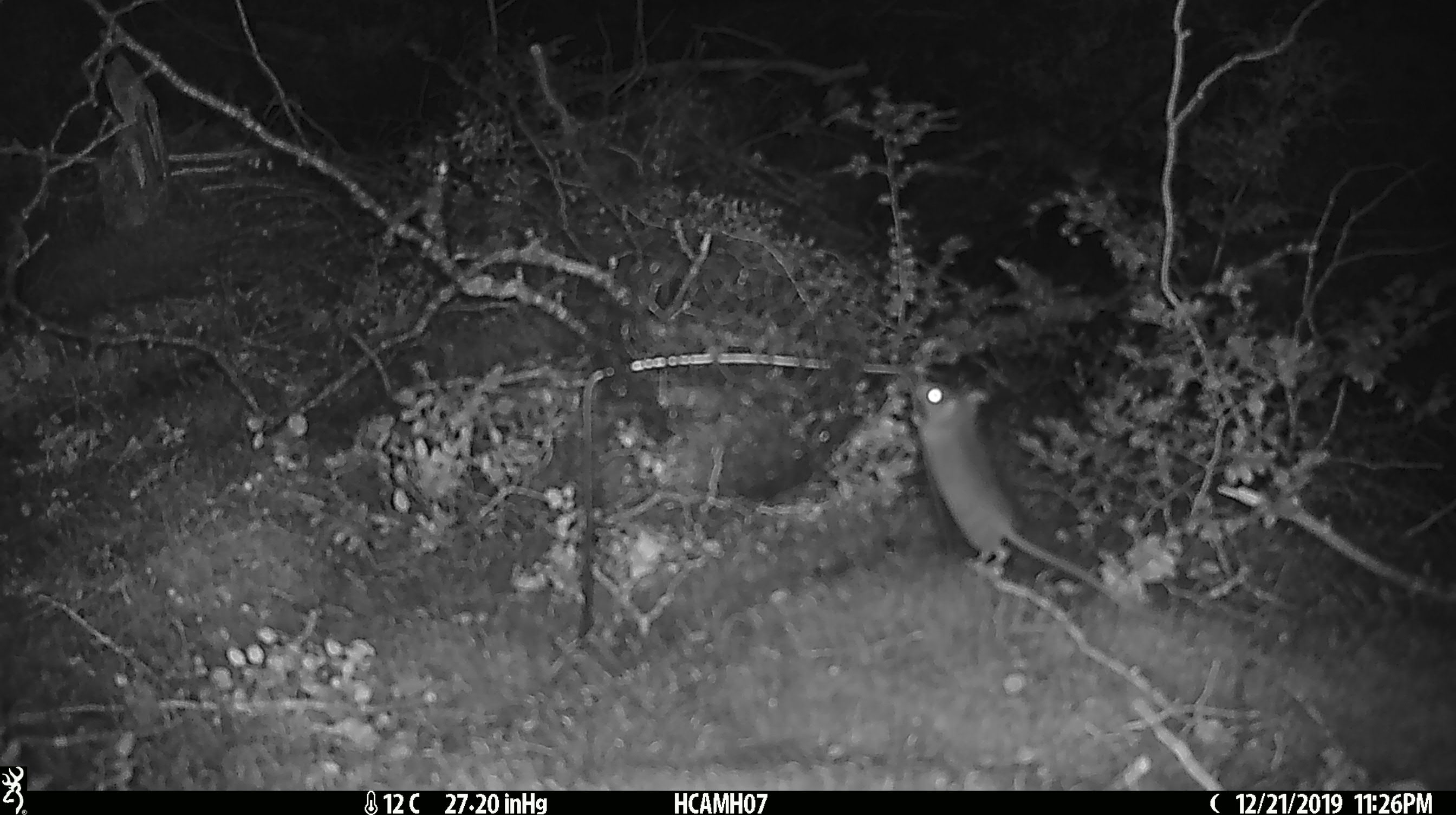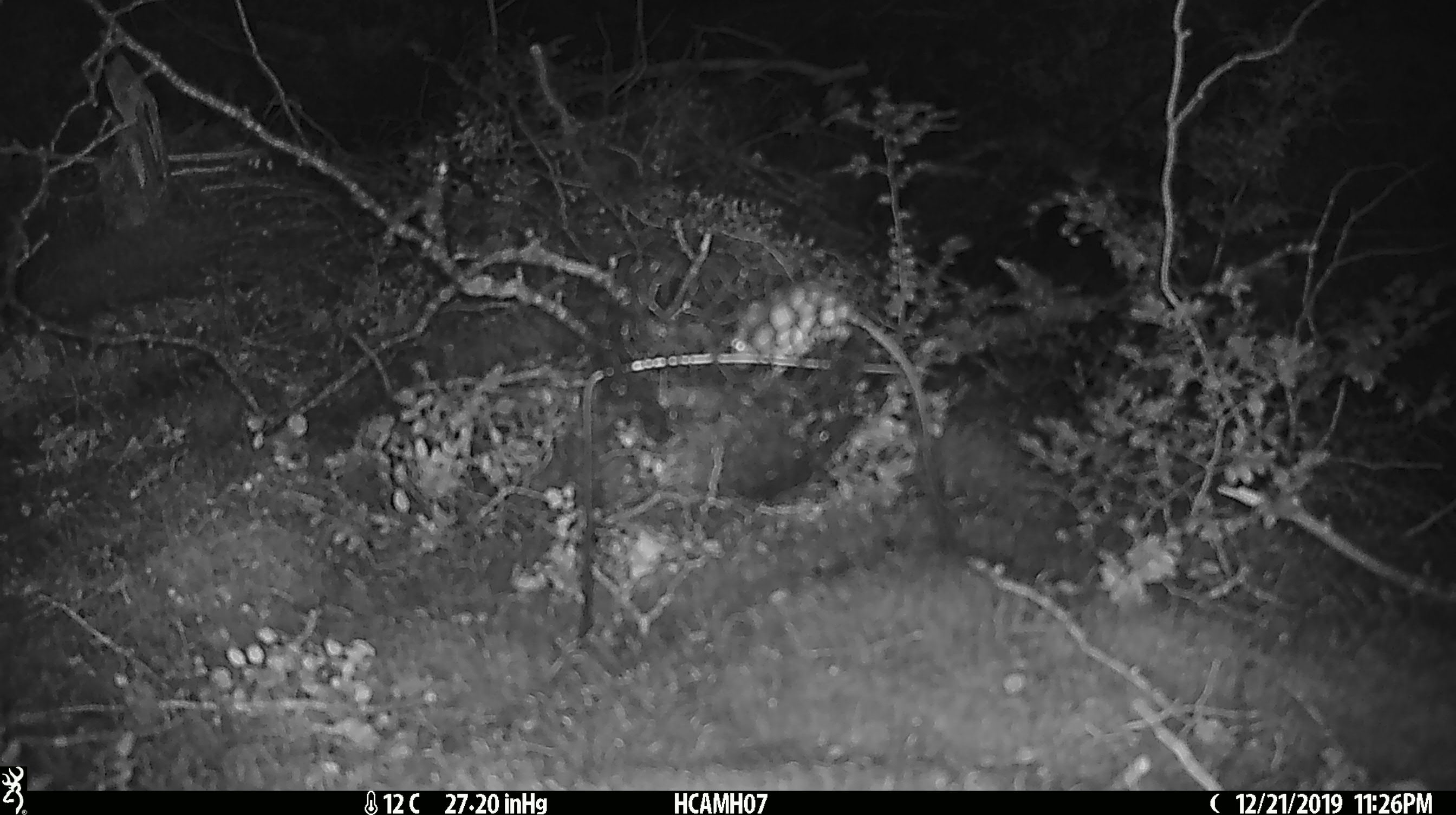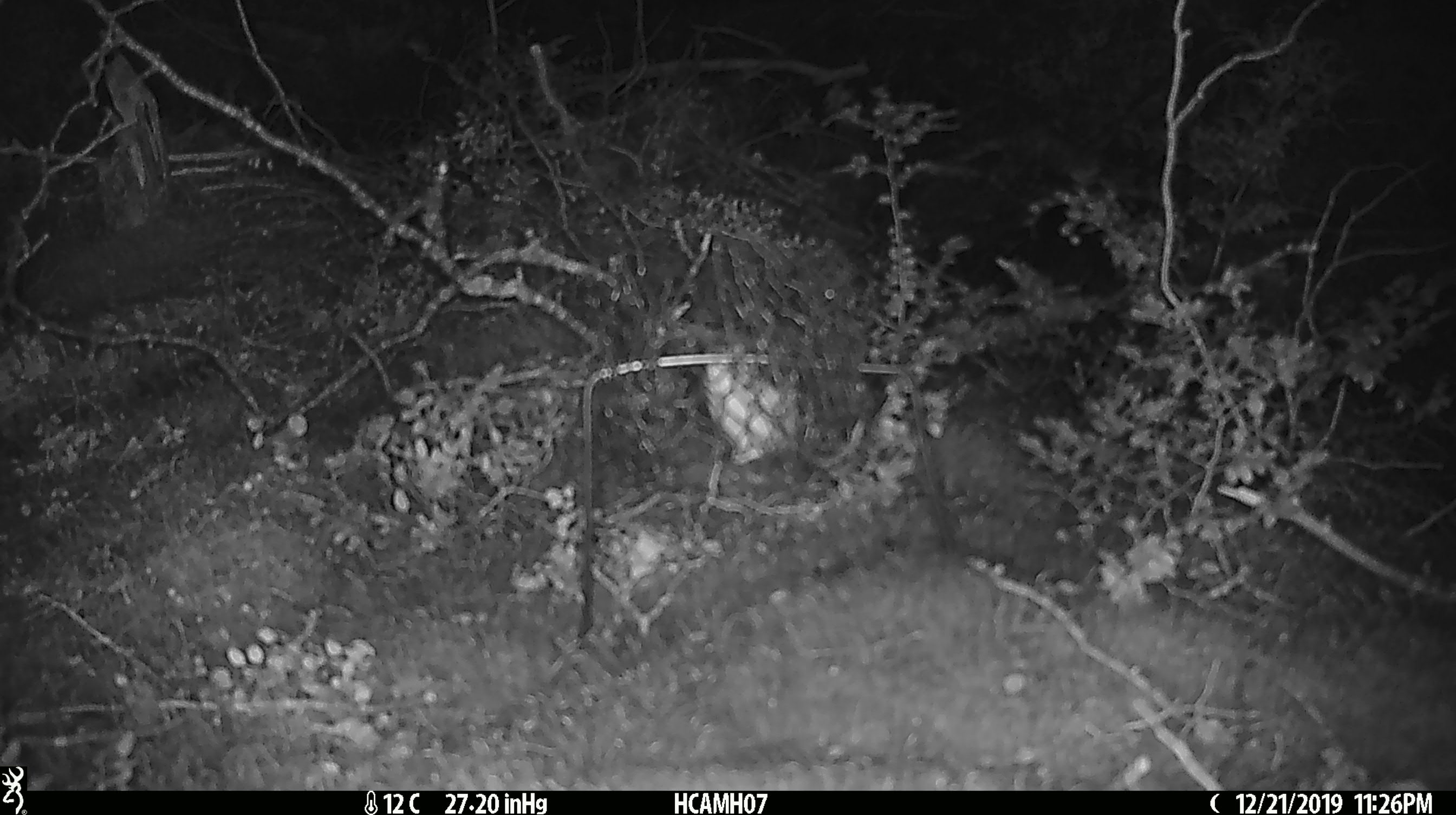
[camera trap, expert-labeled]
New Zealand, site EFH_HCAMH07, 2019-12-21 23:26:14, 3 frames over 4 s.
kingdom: Animalia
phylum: Chordata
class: Mammalia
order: Rodentia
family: Muridae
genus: Mus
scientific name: Mus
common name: mouse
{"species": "mouse (Mus)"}